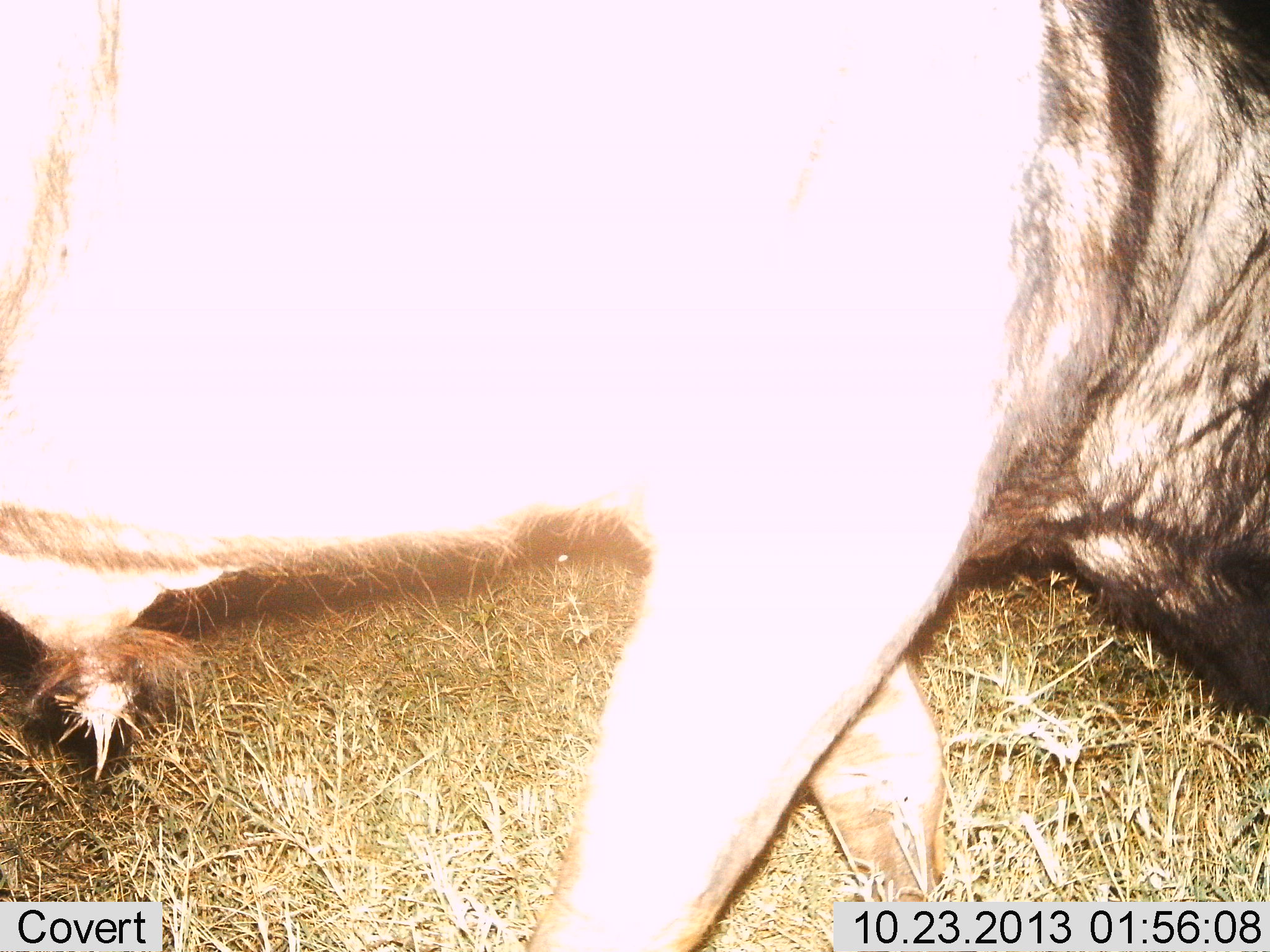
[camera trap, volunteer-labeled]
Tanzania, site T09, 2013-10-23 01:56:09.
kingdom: Animalia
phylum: Chordata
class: Mammalia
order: Artiodactyla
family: Bovidae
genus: Connochaetes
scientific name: Connochaetes taurinus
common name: blue wildebeest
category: wildebeest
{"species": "wildebeest (blue wildebeest) (Connochaetes taurinus)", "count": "1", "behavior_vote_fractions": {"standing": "7%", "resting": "0%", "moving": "93%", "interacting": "0%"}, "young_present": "0%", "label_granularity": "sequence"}